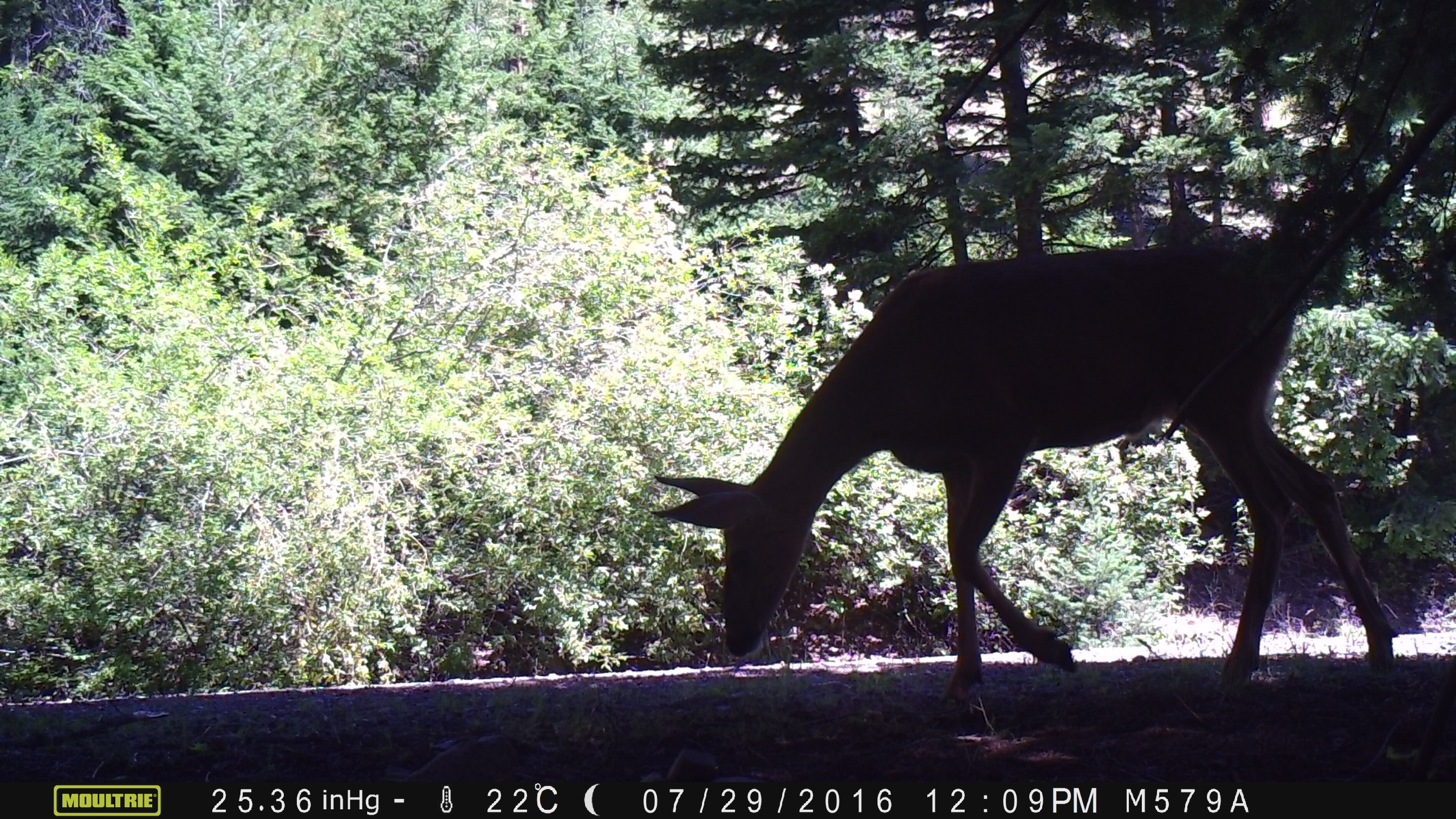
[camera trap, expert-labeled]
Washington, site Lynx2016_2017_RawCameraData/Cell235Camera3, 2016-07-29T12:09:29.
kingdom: Animalia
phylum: Chordata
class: Mammalia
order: Artiodactyla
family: Cervidae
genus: Odocoileus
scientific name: Odocoileus hemionus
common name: mule deer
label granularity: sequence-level